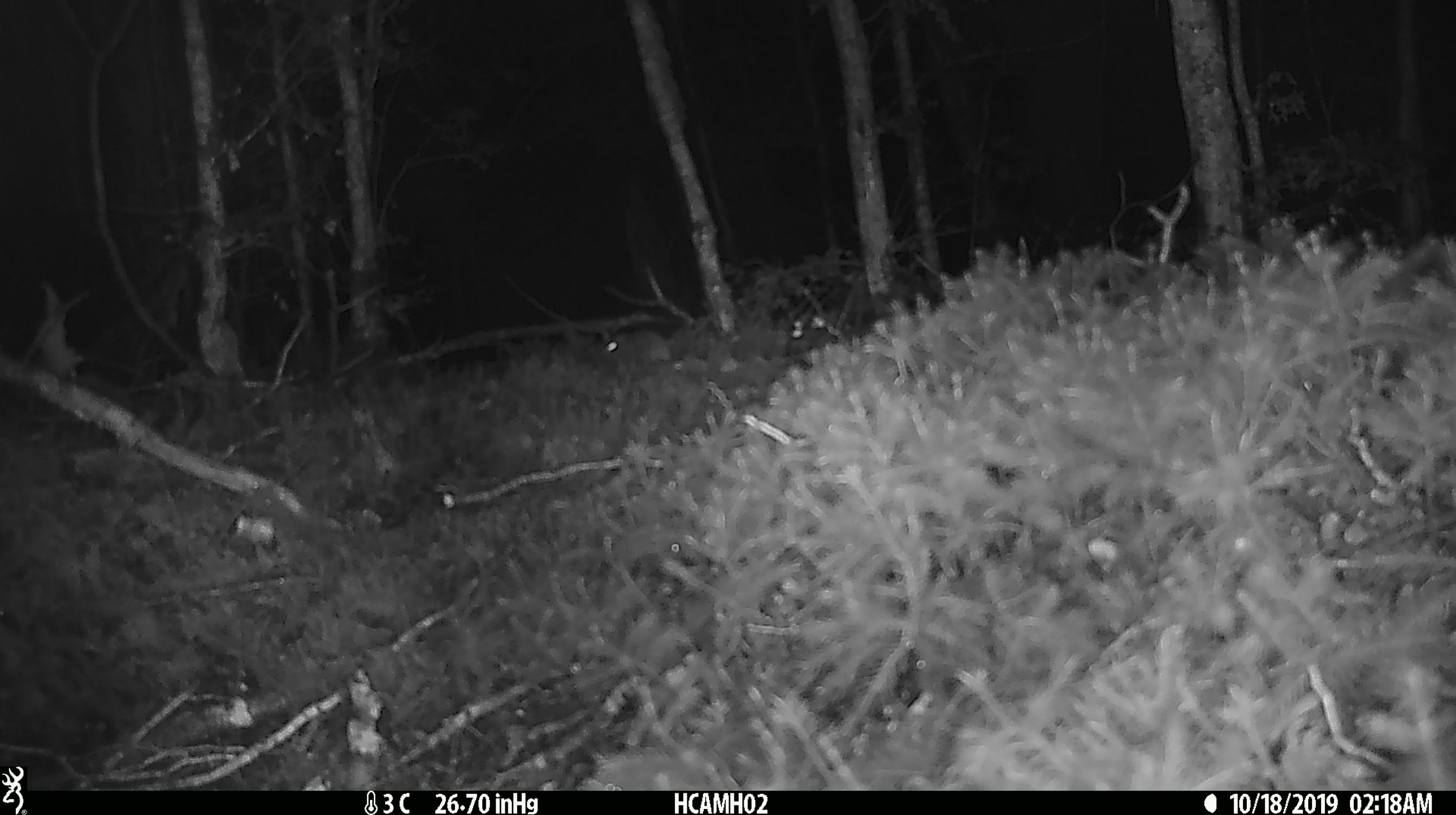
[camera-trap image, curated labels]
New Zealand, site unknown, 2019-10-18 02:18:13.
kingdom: Animalia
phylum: Chordata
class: Mammalia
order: Rodentia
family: Muridae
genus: Mus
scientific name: Mus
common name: mouse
Mouse (Mus).